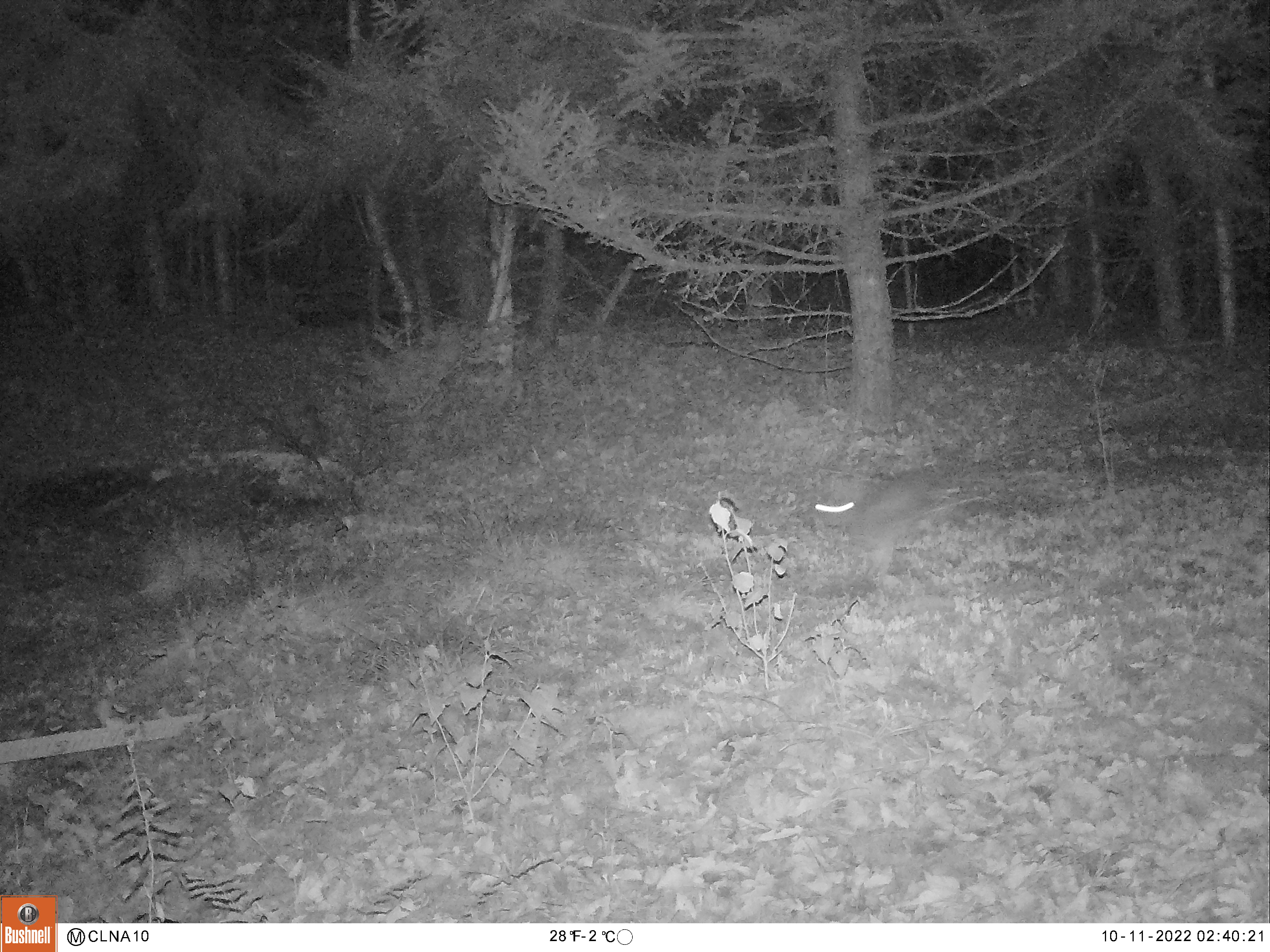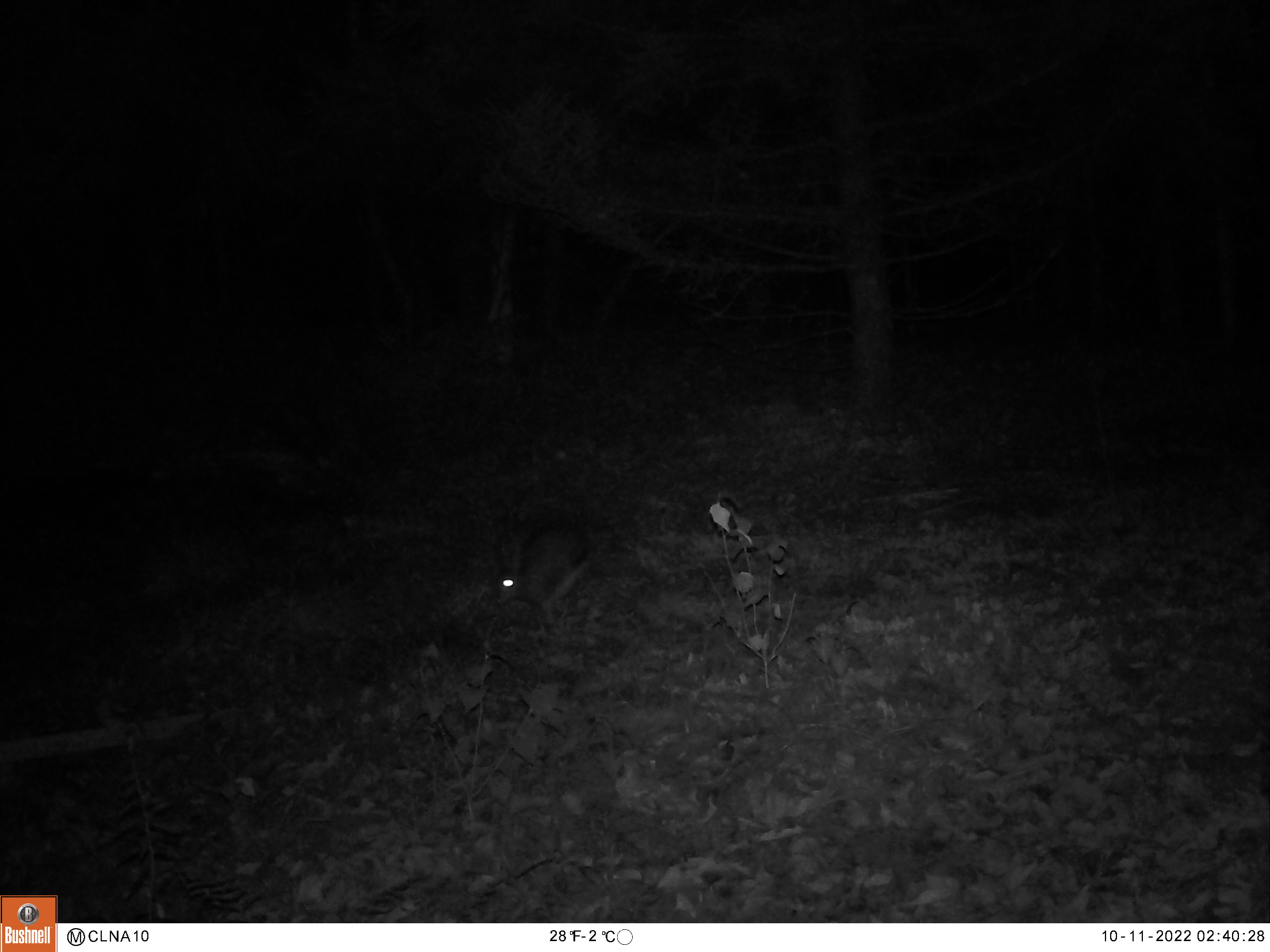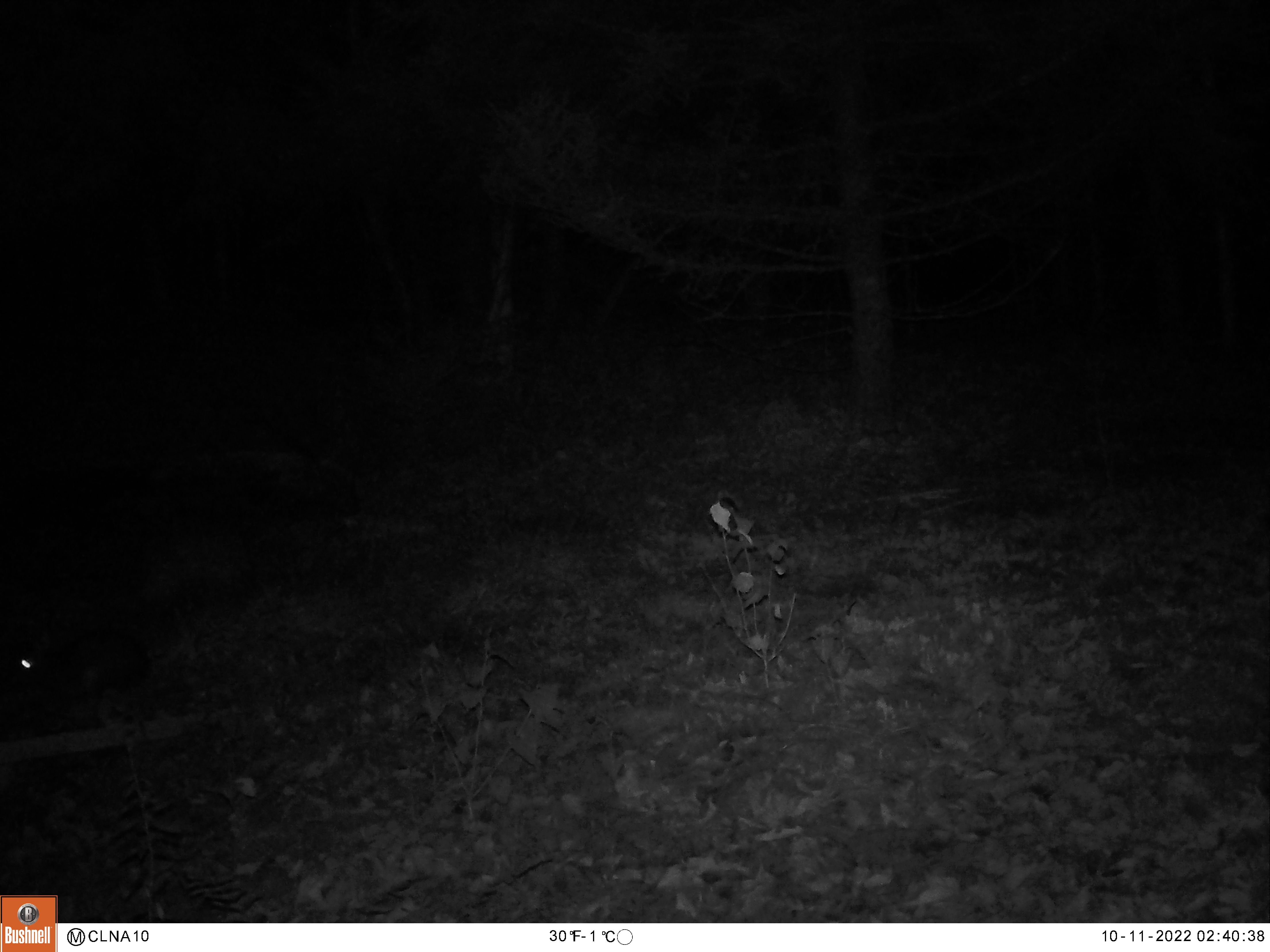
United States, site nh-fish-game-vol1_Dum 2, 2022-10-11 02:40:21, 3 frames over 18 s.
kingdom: Animalia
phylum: Chordata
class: Mammalia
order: Lagomorpha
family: Leporidae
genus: Sylvilagus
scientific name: Sylvilagus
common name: cottontail rabbit